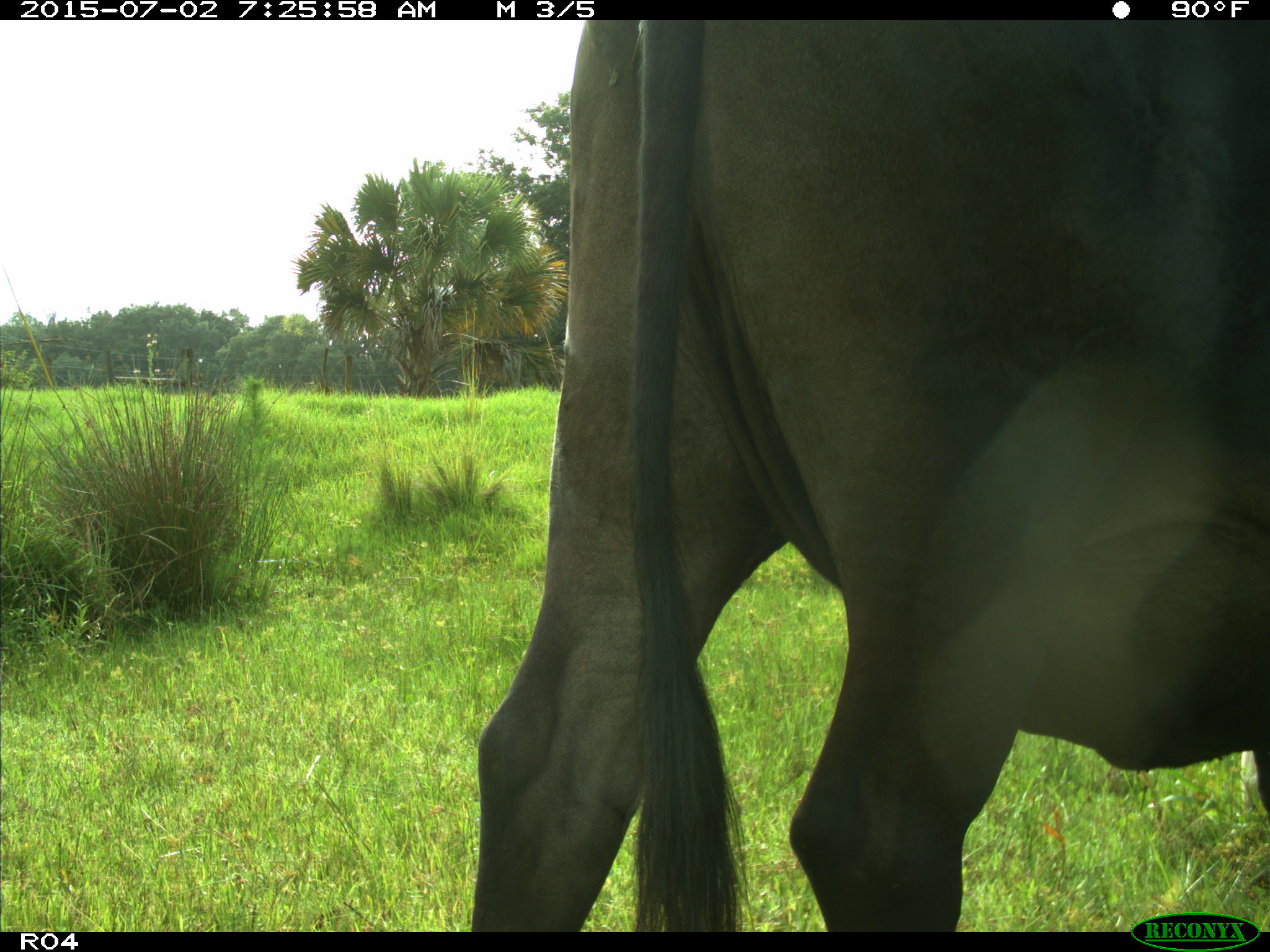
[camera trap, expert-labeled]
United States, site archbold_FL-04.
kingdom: Animalia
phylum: Chordata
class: Mammalia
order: Artiodactyla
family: Bovidae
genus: Bos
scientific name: Bos taurus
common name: domestic cow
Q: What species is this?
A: Bos taurus (domestic cow).